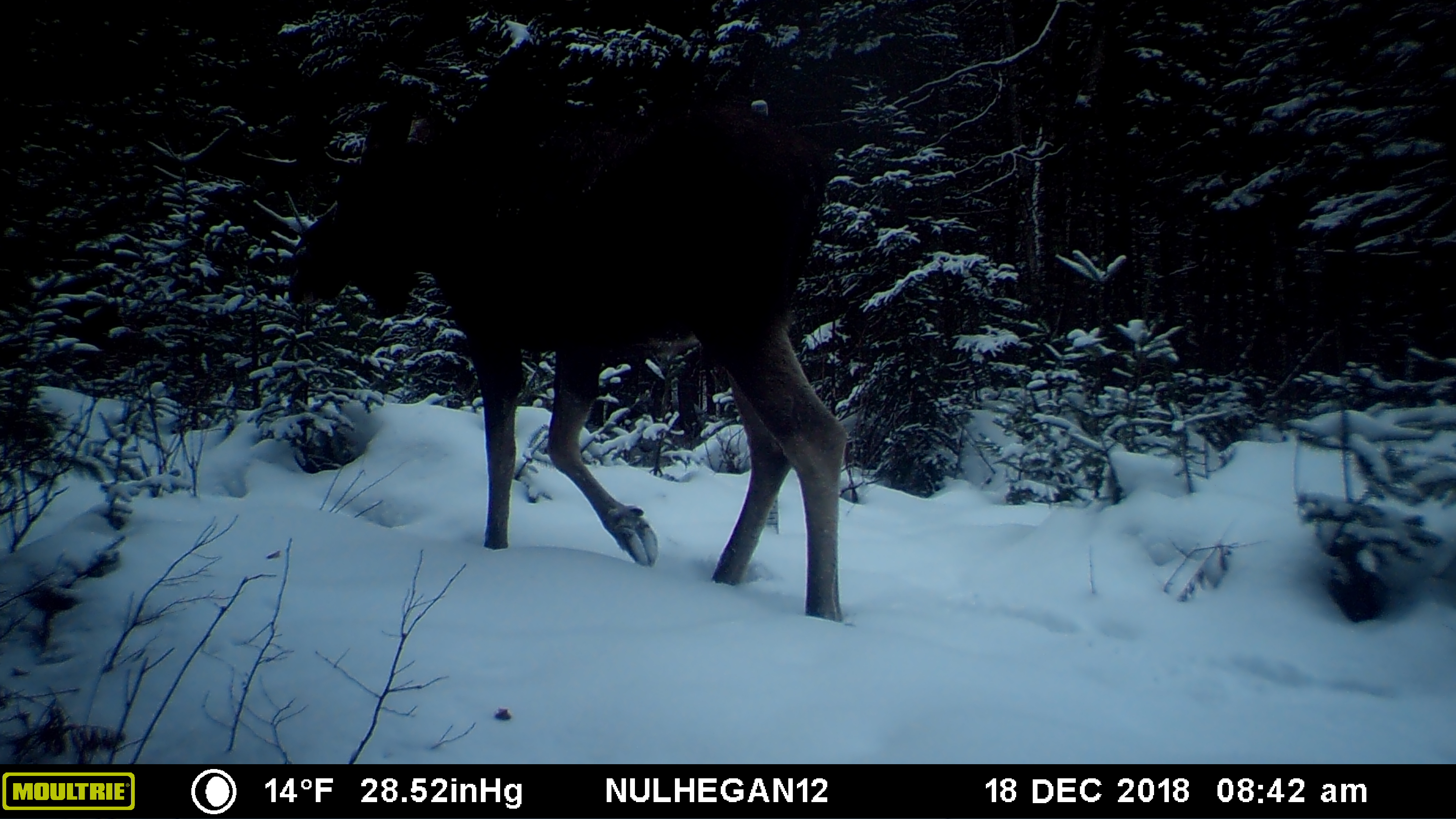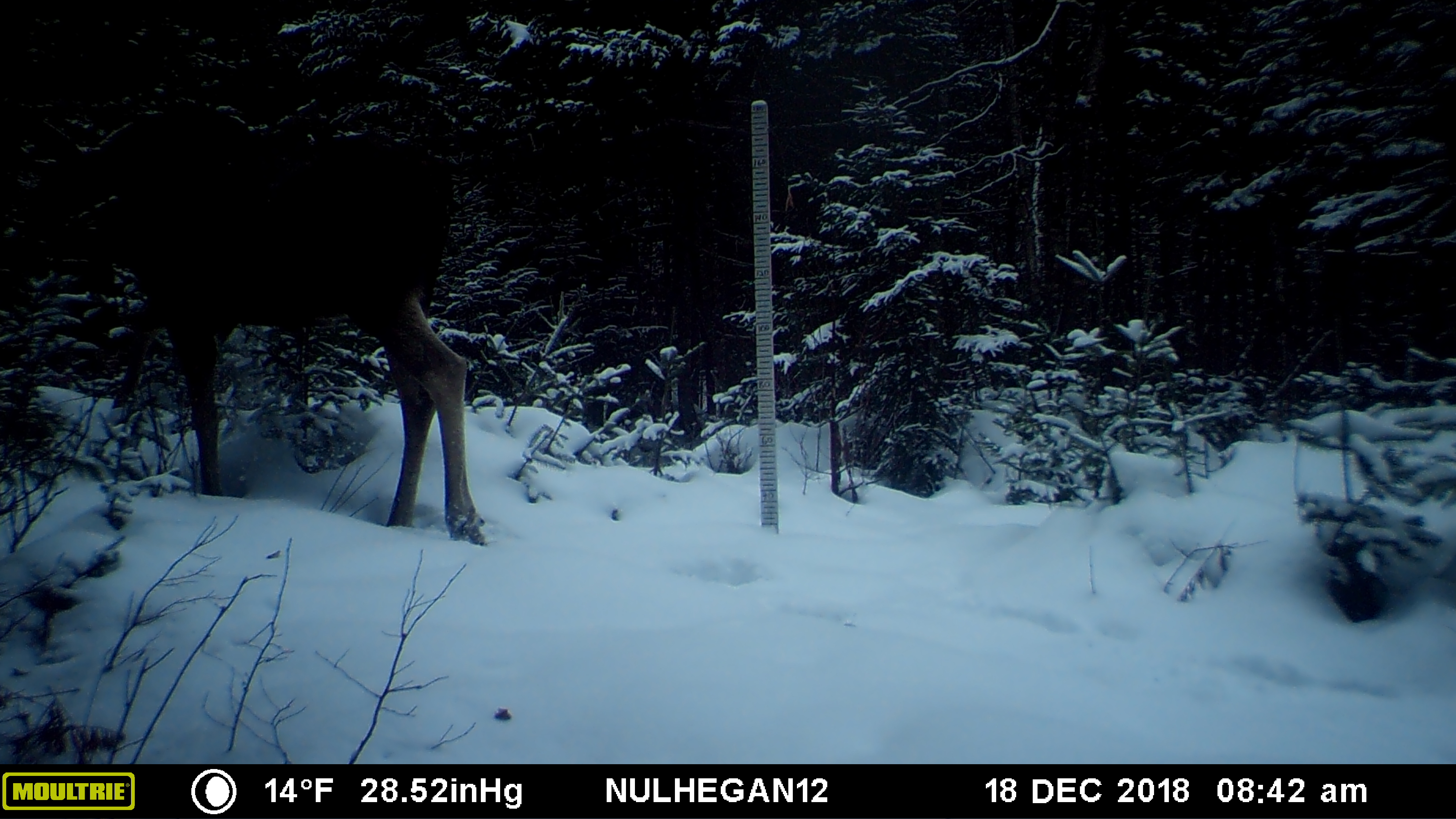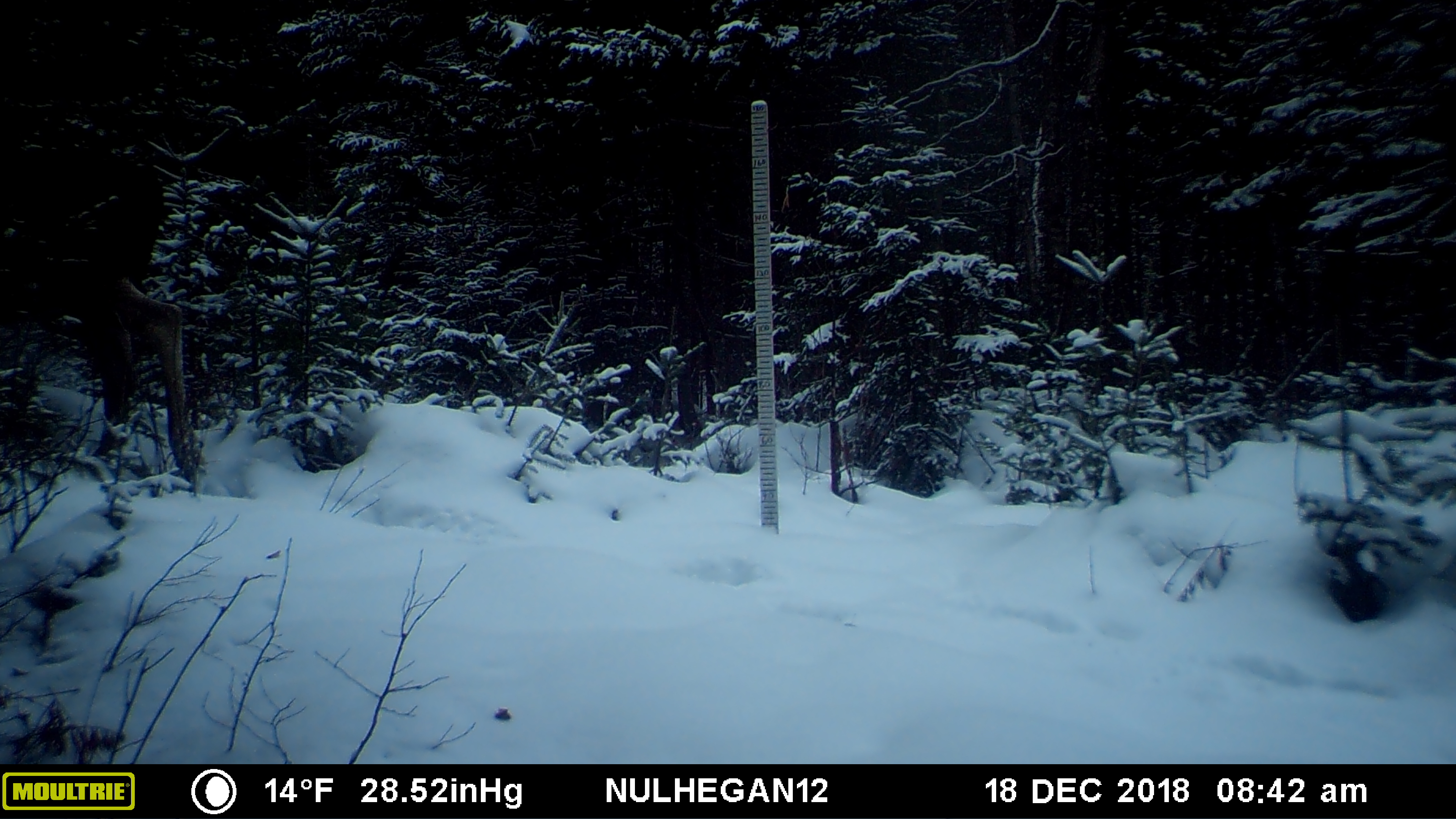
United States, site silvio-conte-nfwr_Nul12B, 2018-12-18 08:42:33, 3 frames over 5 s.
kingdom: Animalia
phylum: Chordata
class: Mammalia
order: Artiodactyla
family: Cervidae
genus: Alces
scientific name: Alces alces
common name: moose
Moose (Alces alces).